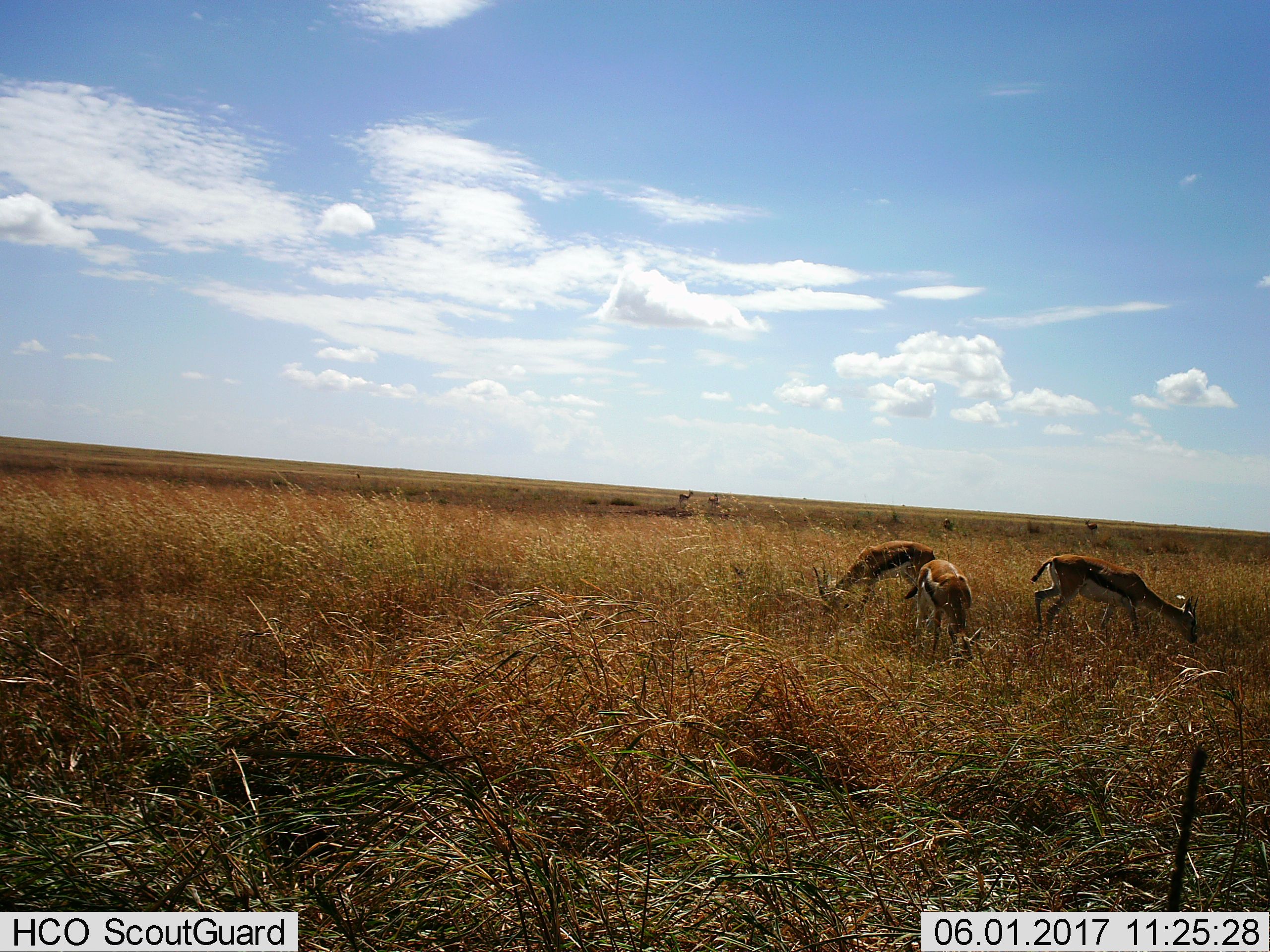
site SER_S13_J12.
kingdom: Animalia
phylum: Chordata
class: Mammalia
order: Artiodactyla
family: Bovidae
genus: Eudorcas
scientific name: Eudorcas thomsonii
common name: thomson's gazelle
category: gazellethomsons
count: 7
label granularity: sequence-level